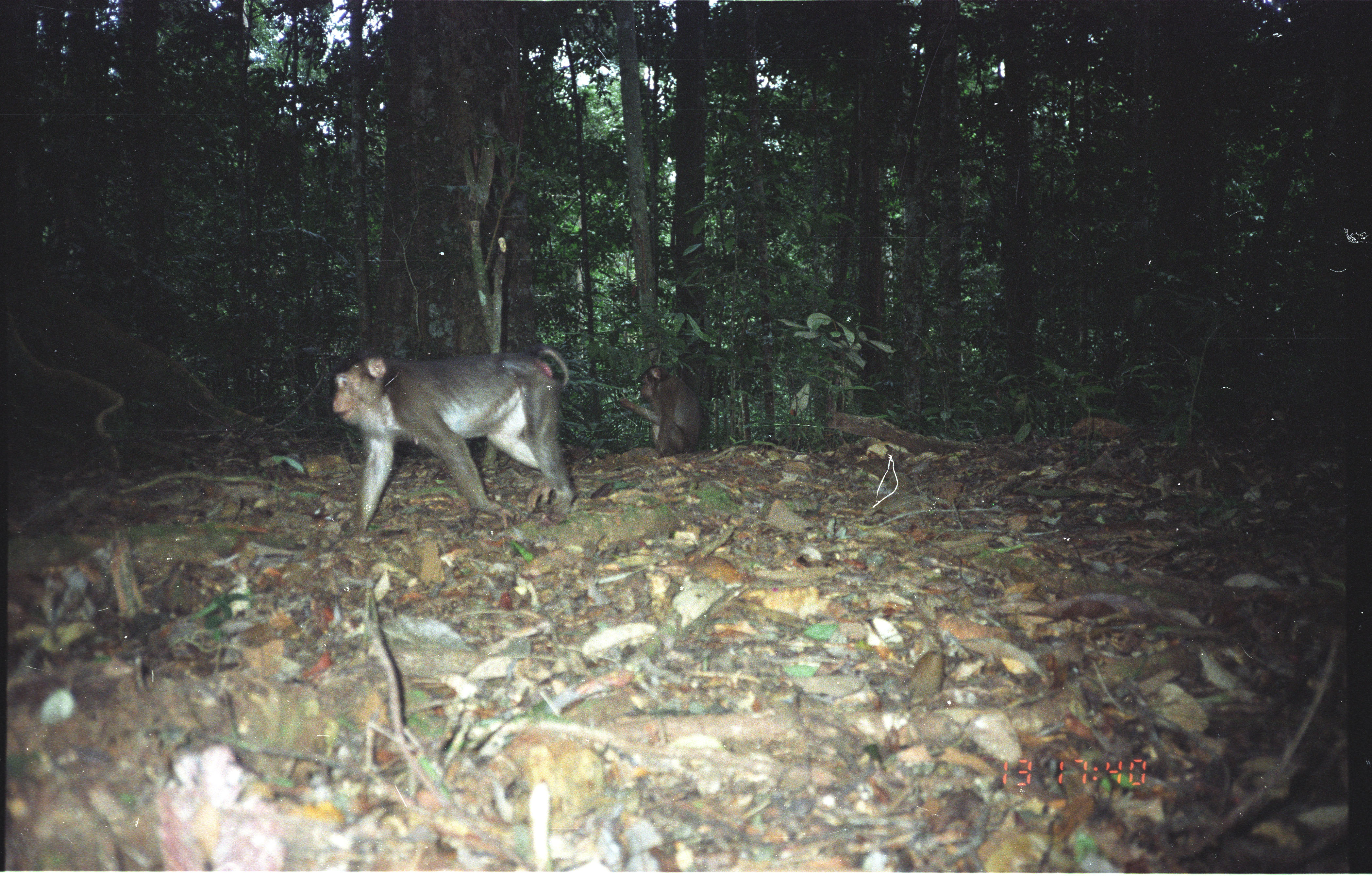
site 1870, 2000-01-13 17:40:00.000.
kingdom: Animalia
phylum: Chordata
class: Mammalia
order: Primates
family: Cercopithecidae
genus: Macaca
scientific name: Macaca nemestrina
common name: southern pig-tailed macaque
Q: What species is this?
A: Macaca nemestrina (southern pig-tailed macaque).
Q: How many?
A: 2.